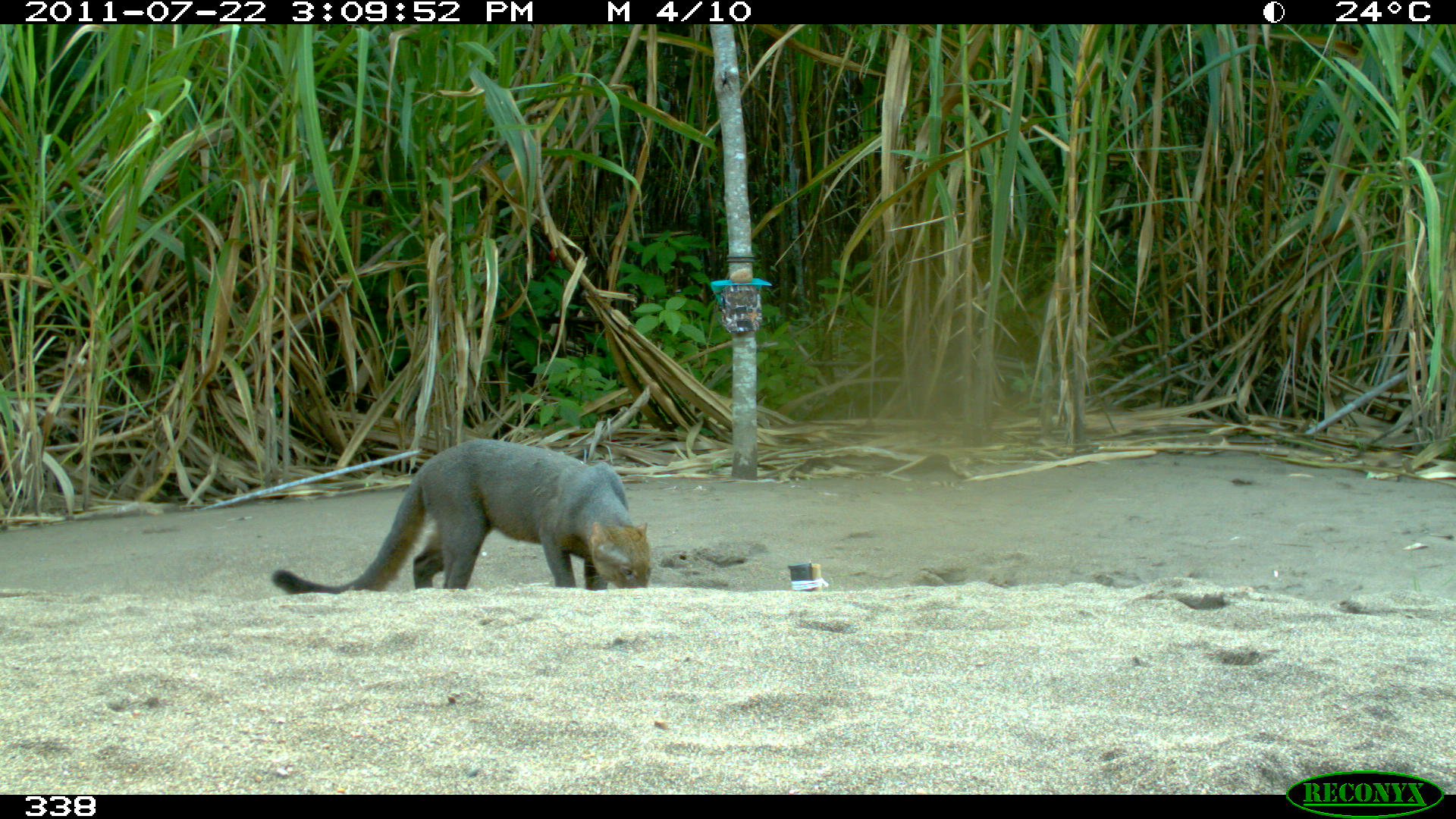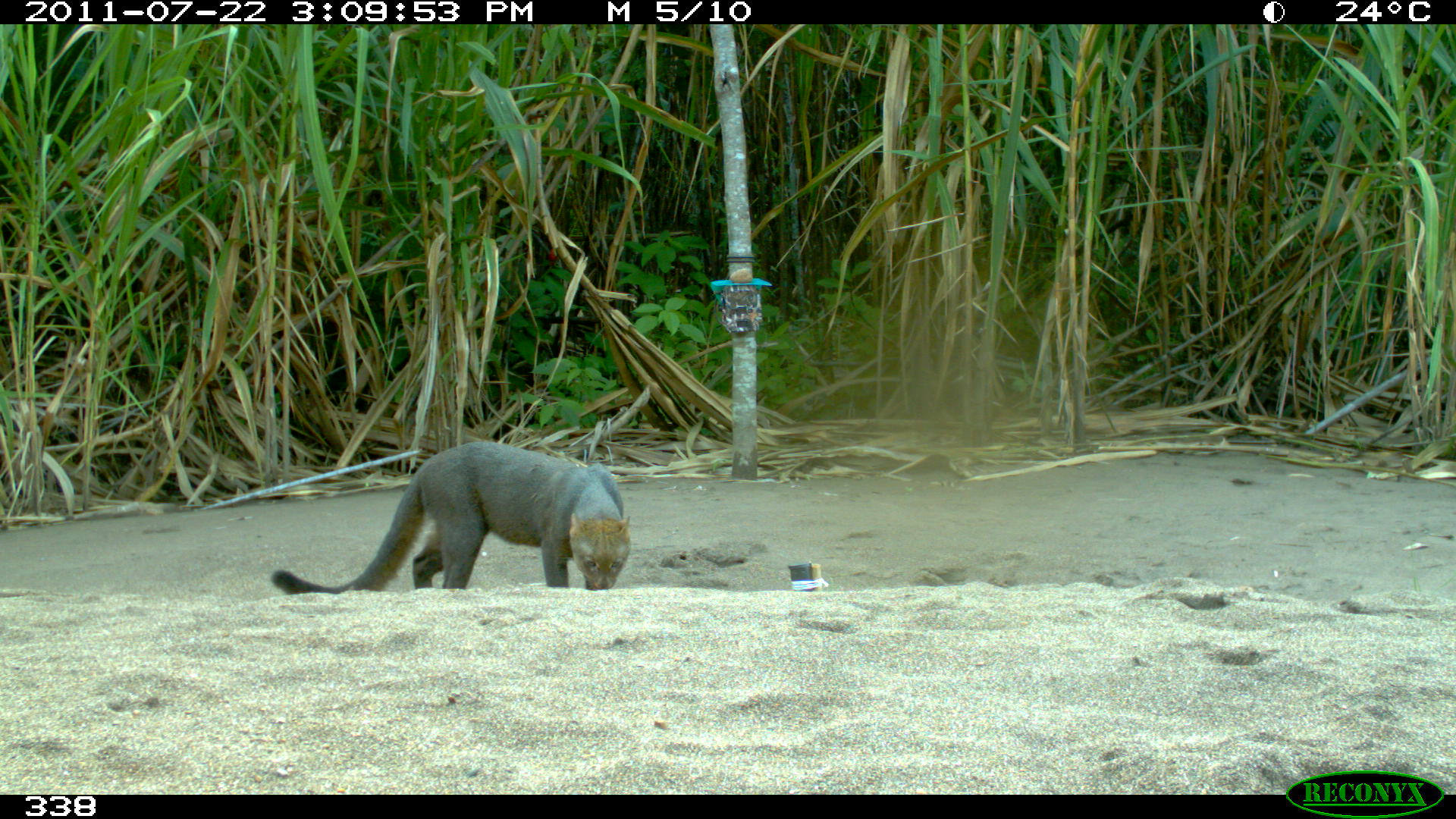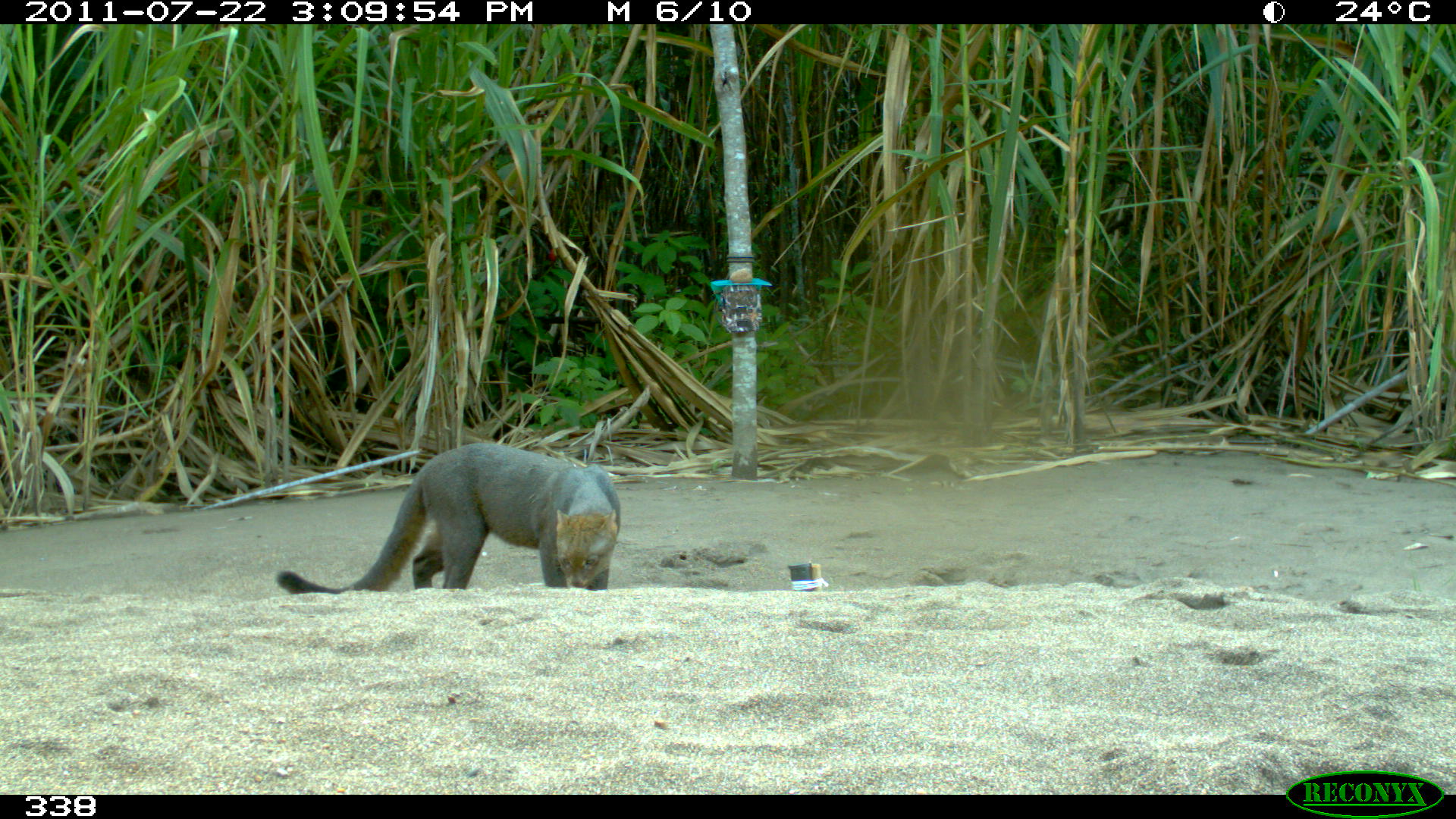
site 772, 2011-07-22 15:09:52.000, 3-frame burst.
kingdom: Animalia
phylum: Chordata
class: Mammalia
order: Carnivora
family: Felidae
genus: Herpailurus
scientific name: Herpailurus yagouaroundi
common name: jaguarundi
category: puma yagouaroundi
Puma yagouaroundi (jaguarundi) (Herpailurus yagouaroundi).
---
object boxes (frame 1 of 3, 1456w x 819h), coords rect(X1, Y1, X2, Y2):
puma yagouaroundi: rect(271, 438, 651, 595)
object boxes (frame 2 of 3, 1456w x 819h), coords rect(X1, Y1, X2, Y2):
puma yagouaroundi: rect(272, 441, 631, 595)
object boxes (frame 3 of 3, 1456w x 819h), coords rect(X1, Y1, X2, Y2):
puma yagouaroundi: rect(272, 439, 624, 597)